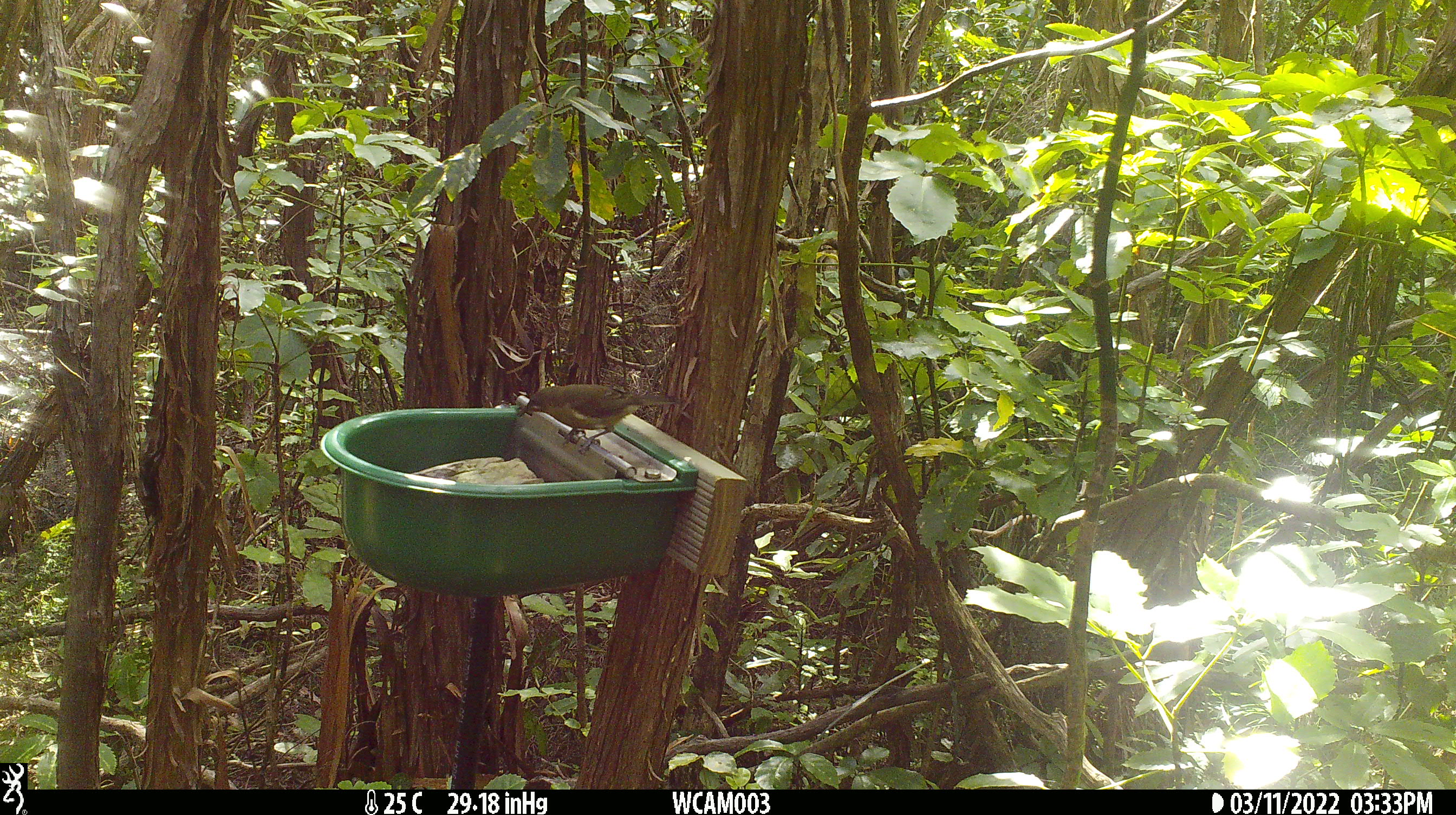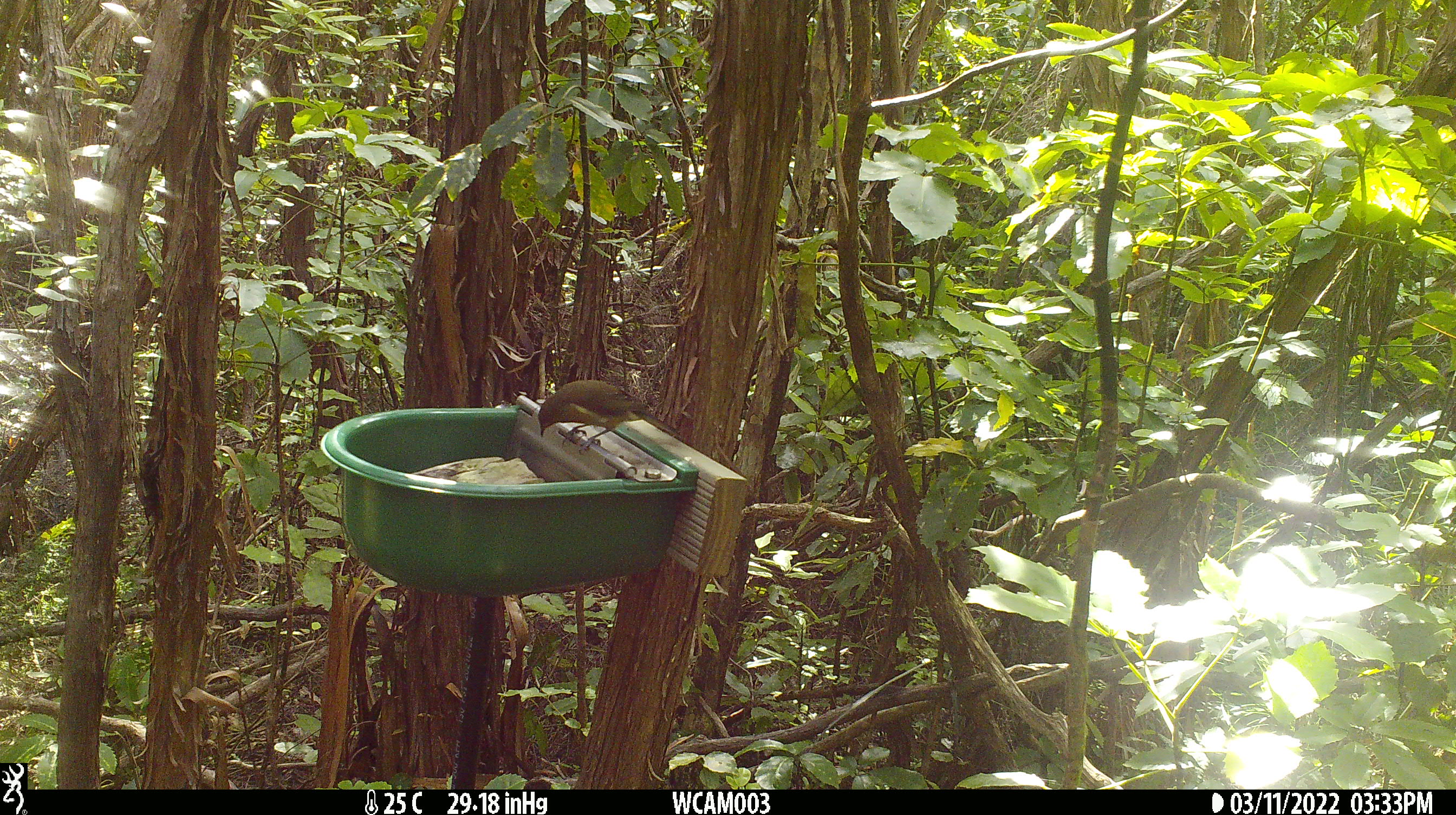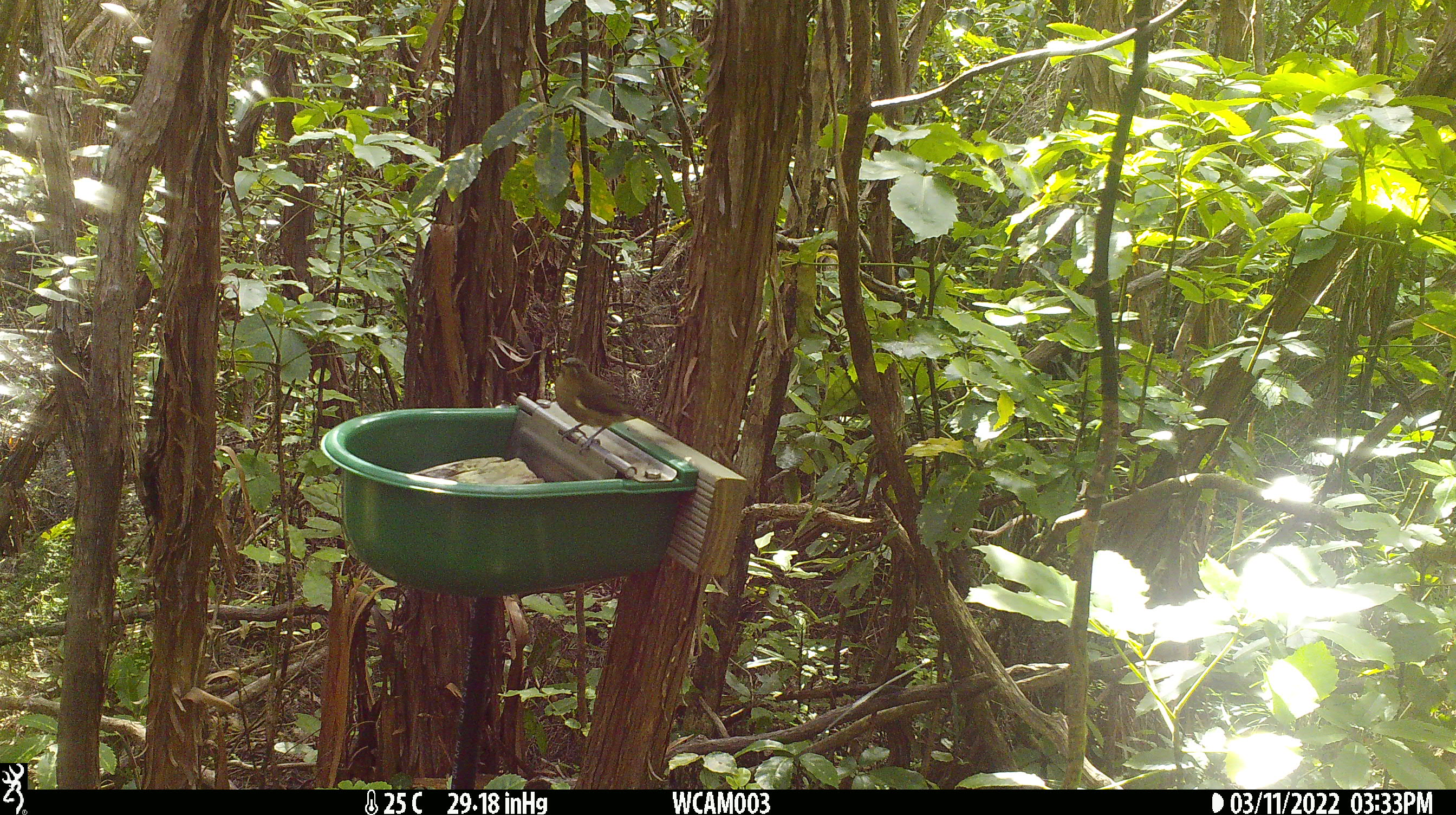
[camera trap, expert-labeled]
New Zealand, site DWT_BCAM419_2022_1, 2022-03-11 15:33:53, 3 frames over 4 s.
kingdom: Animalia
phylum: Chordata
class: Aves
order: Passeriformes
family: Meliphagidae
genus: Anthornis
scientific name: Anthornis melanura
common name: new zealand bellbird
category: bellbird